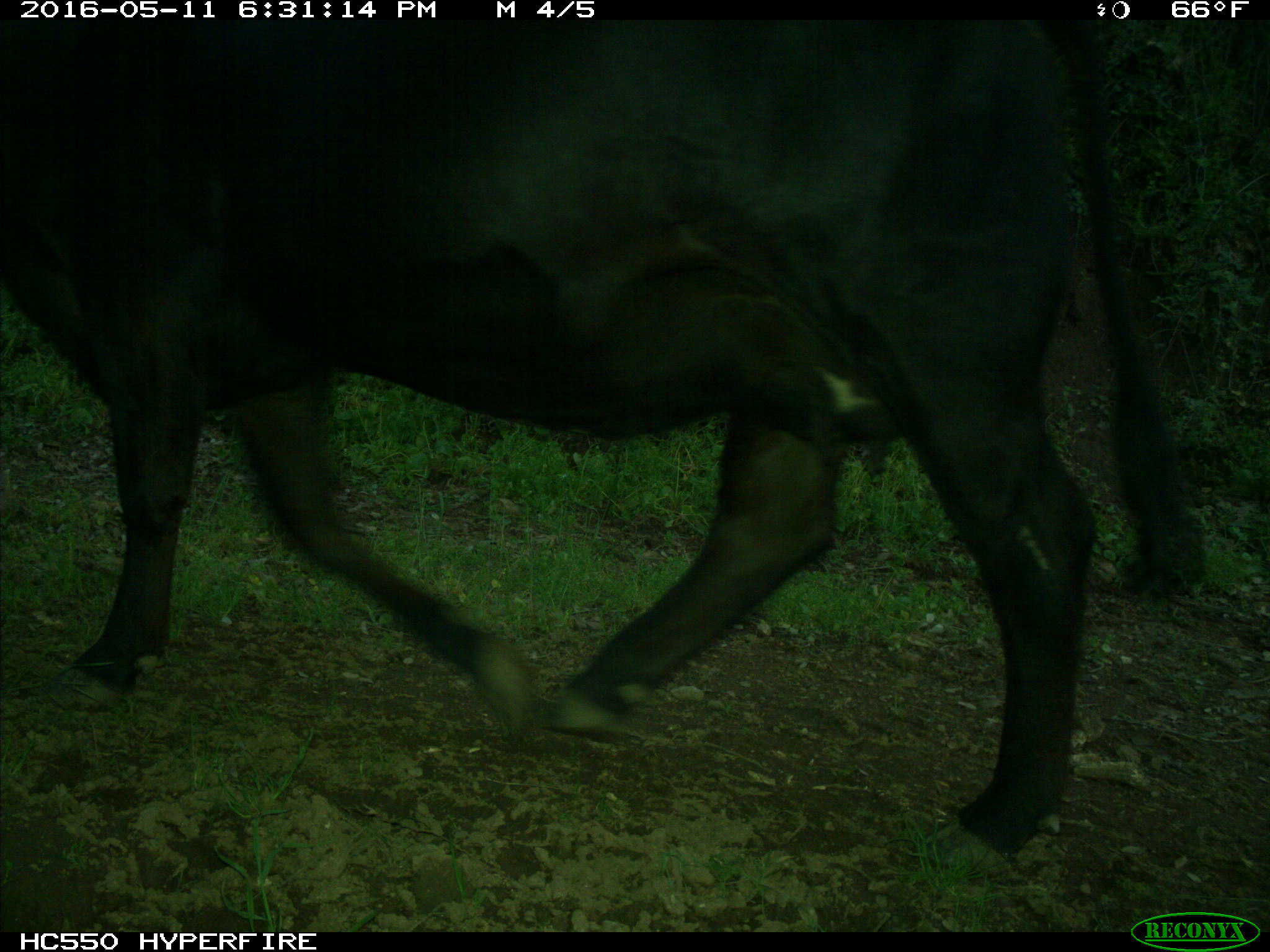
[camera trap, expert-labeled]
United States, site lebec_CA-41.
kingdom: Animalia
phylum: Chordata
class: Mammalia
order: Artiodactyla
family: Bovidae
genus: Bos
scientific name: Bos taurus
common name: domestic cow